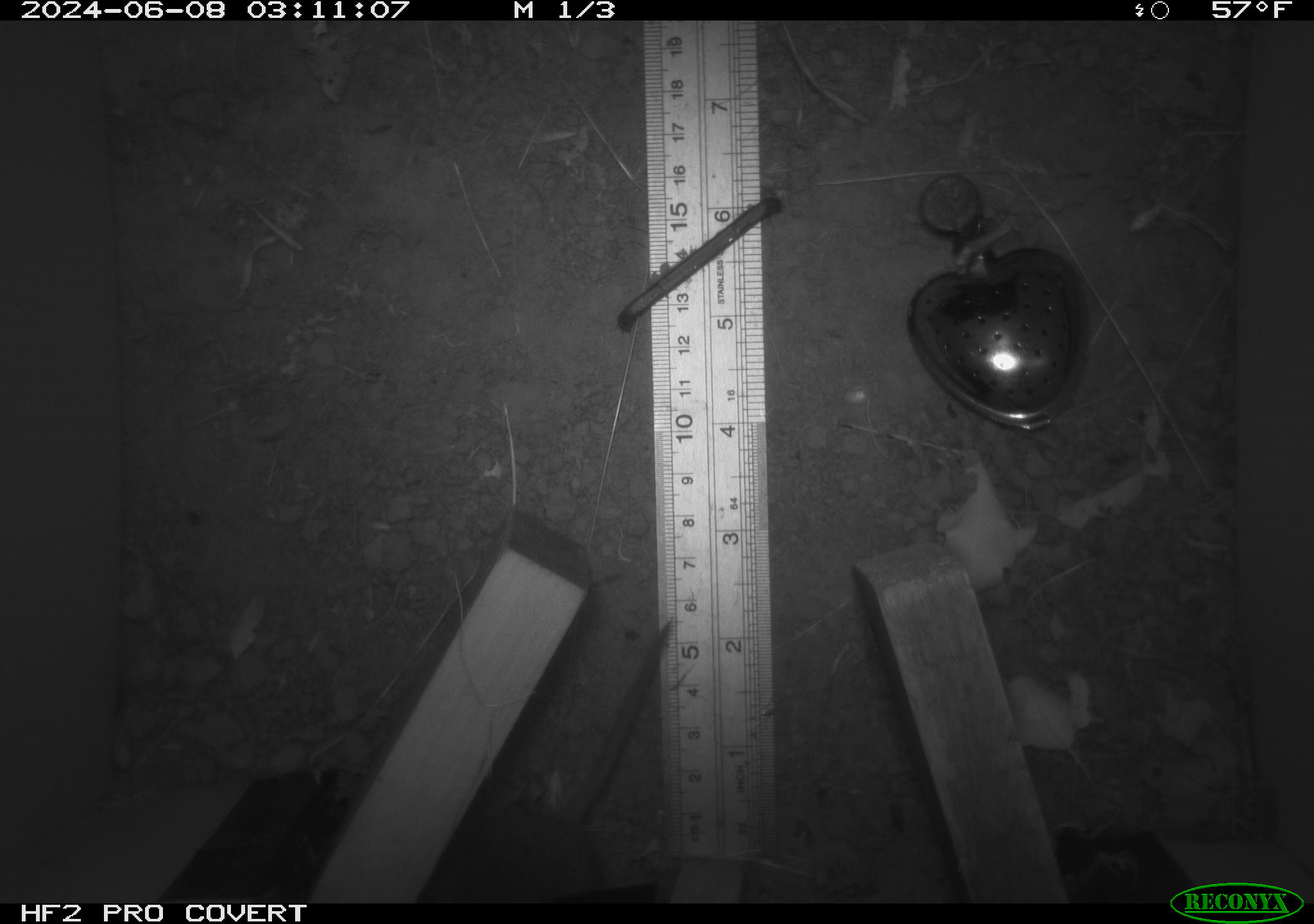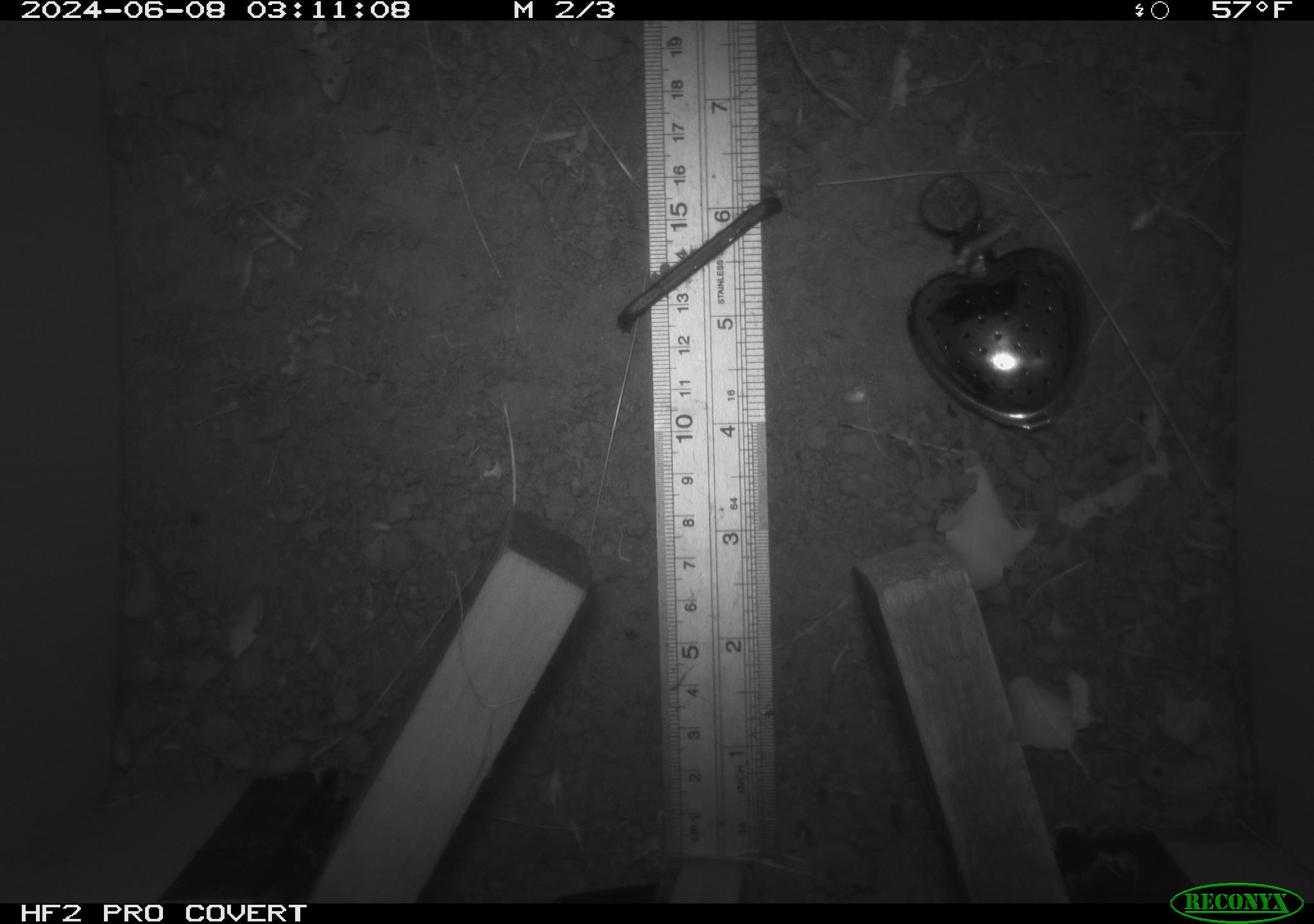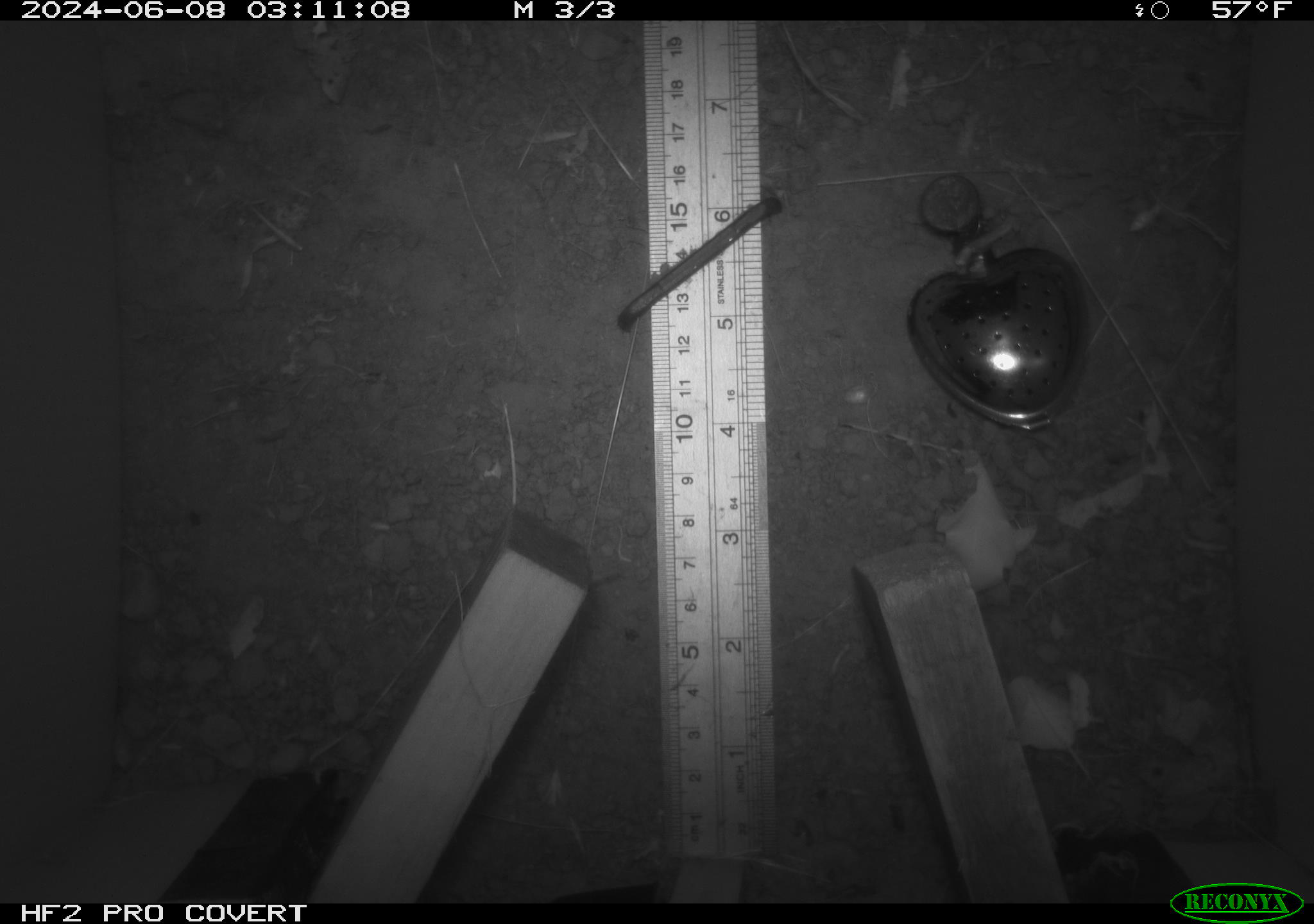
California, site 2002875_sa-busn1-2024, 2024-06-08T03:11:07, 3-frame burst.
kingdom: Animalia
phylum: Chordata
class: Mammalia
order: Rodentia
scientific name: Rodentia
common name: rodent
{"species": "rodent (Rodentia)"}